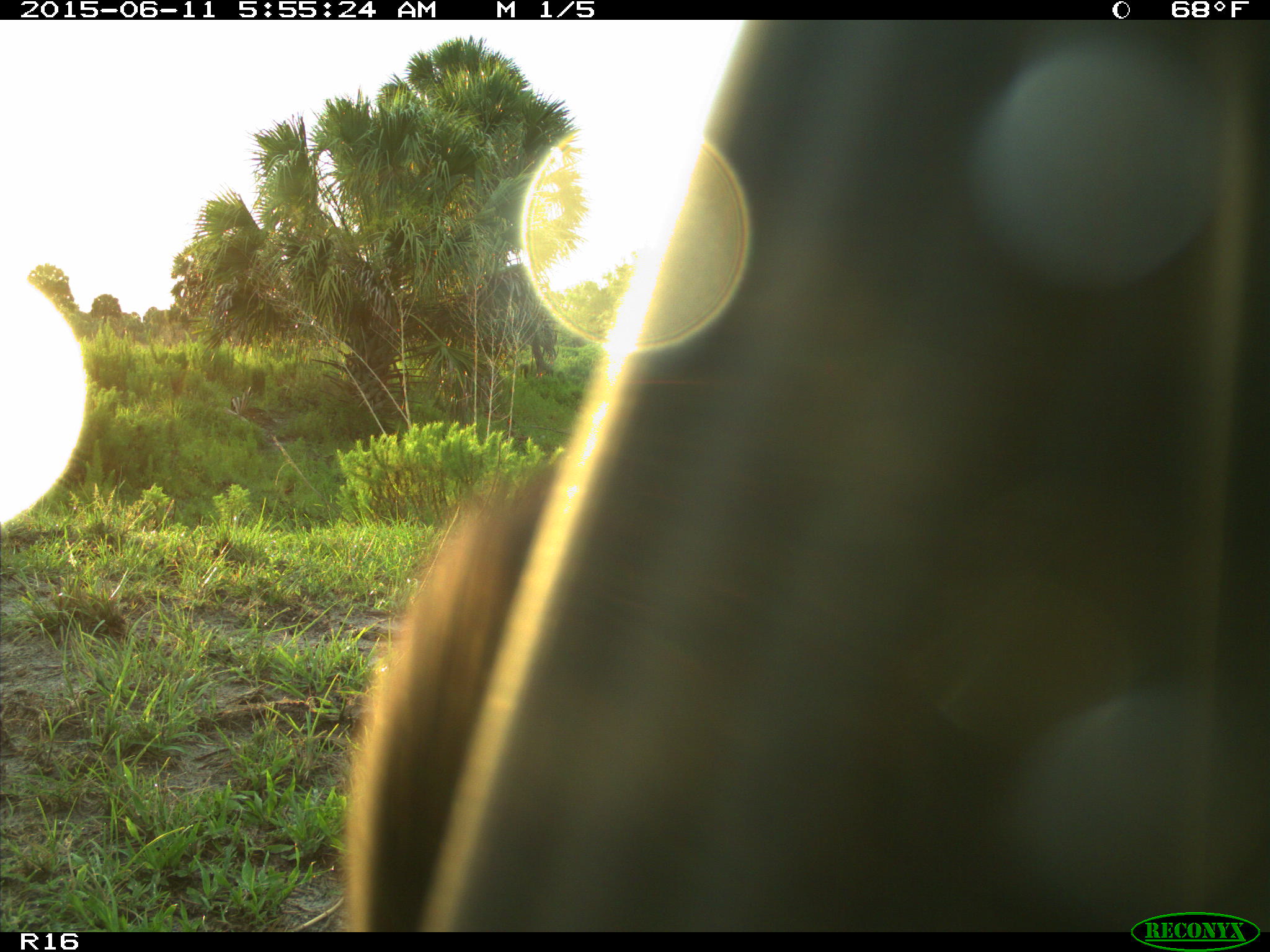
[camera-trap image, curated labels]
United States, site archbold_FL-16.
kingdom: Animalia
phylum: Chordata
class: Mammalia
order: Artiodactyla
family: Bovidae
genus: Bos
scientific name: Bos taurus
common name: domestic cow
Bos taurus (domestic cow).